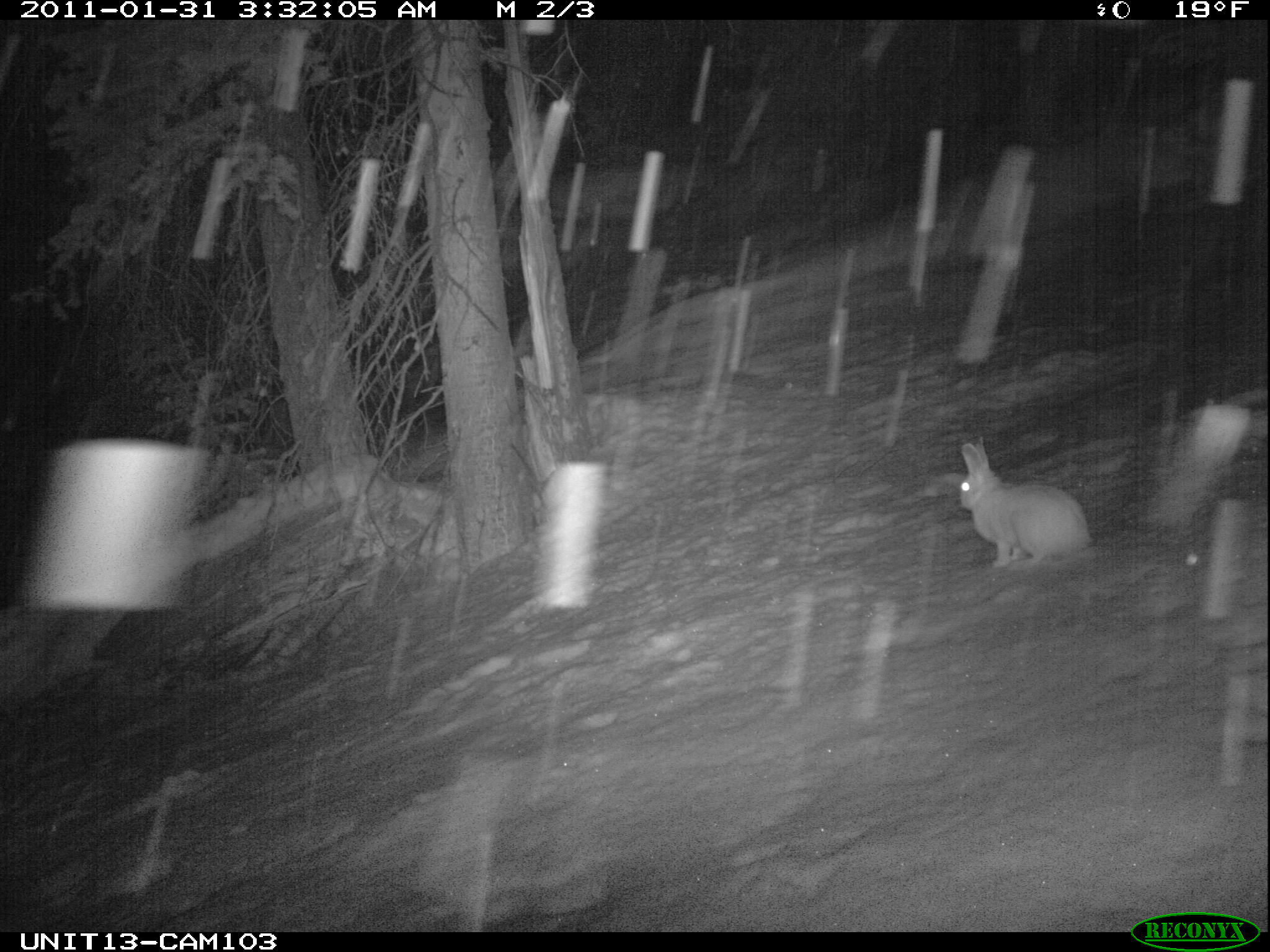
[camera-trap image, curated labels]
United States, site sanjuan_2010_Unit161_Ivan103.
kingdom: Animalia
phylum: Chordata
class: Mammalia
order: Lagomorpha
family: Leporidae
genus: Lepus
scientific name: Lepus americanus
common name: snowshoe hare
Lepus americanus (snowshoe hare).